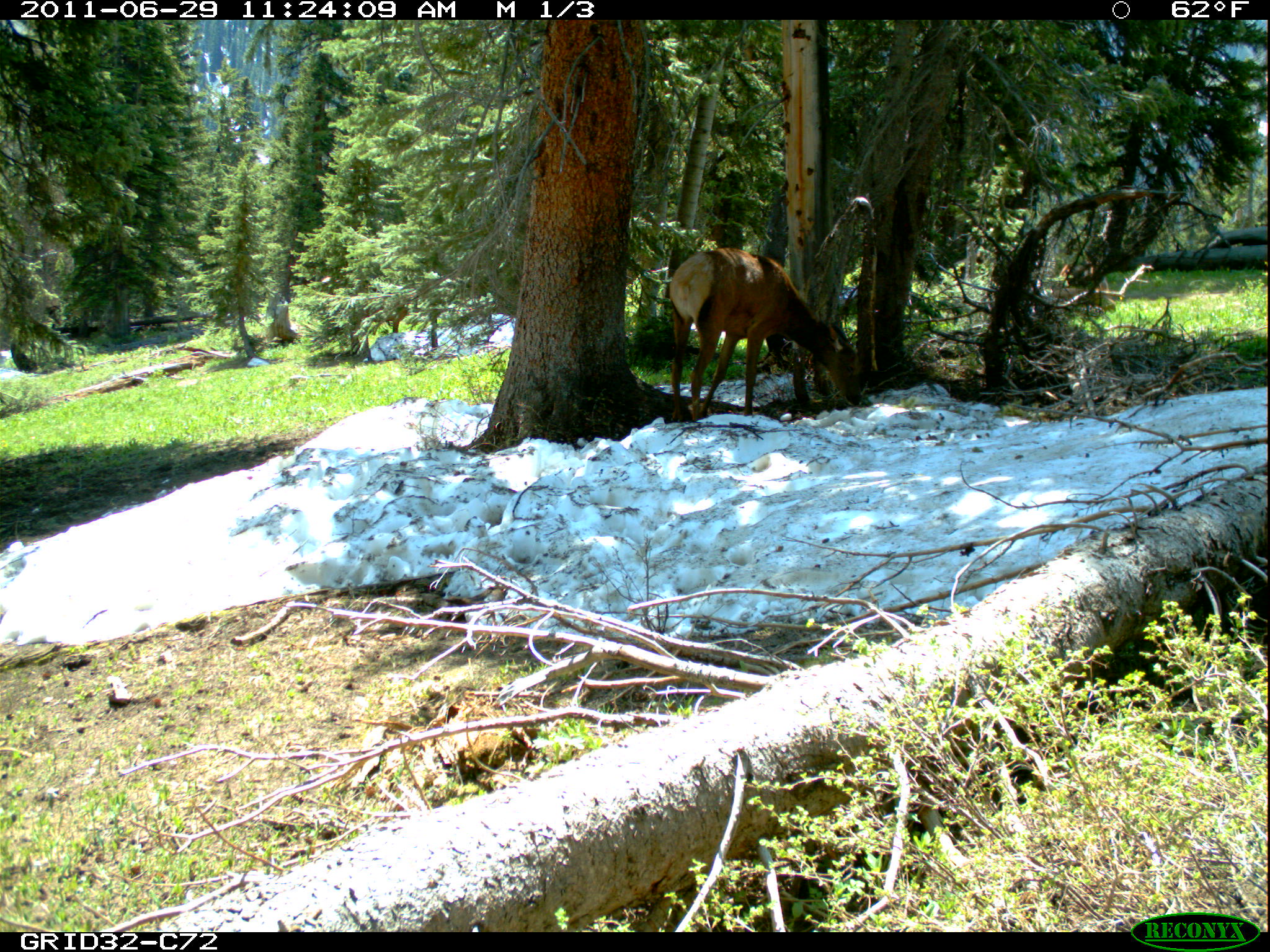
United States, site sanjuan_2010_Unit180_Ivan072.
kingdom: Animalia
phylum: Chordata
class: Mammalia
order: Artiodactyla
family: Cervidae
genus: Cervus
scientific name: Cervus elaphus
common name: red deer